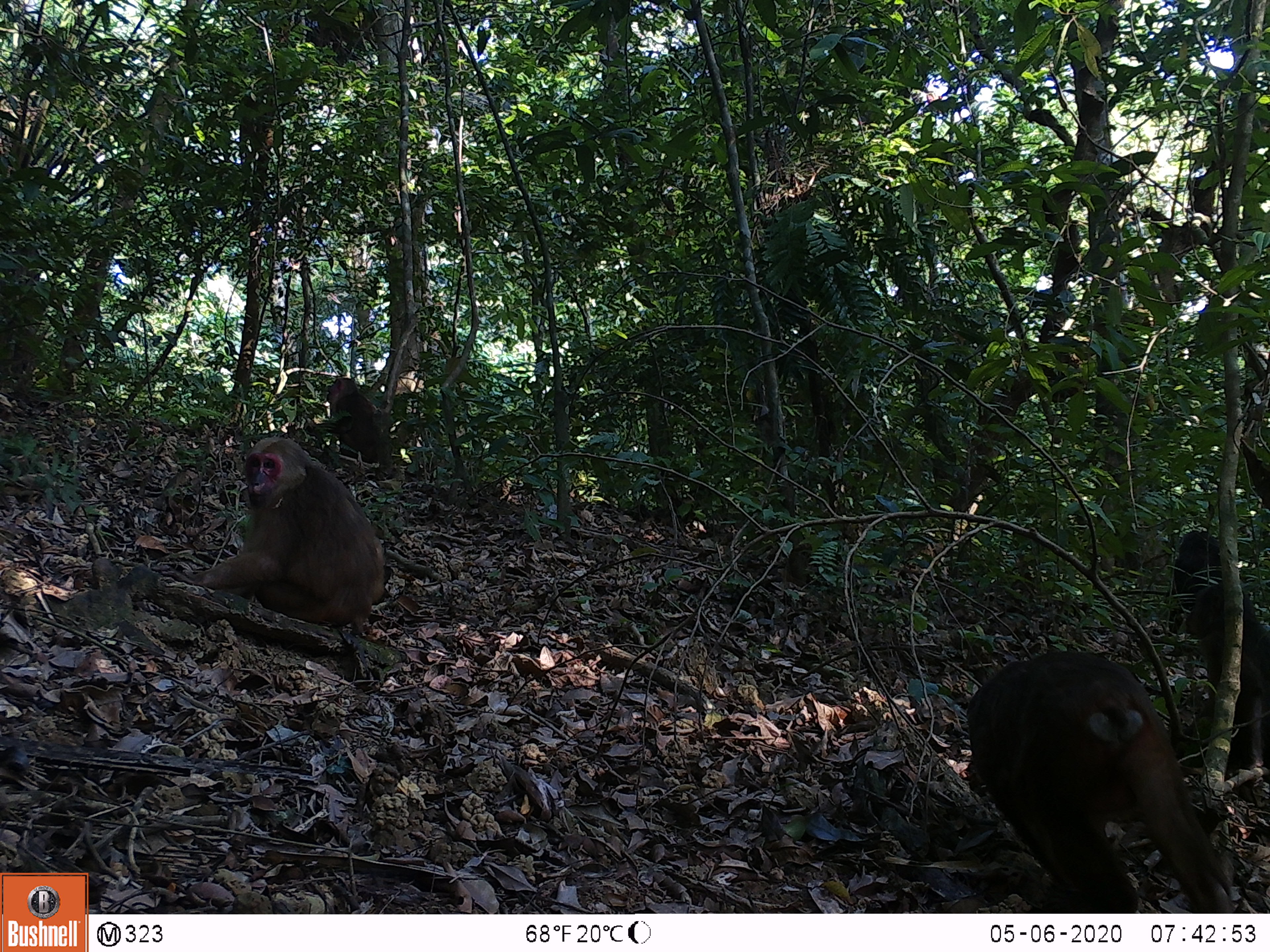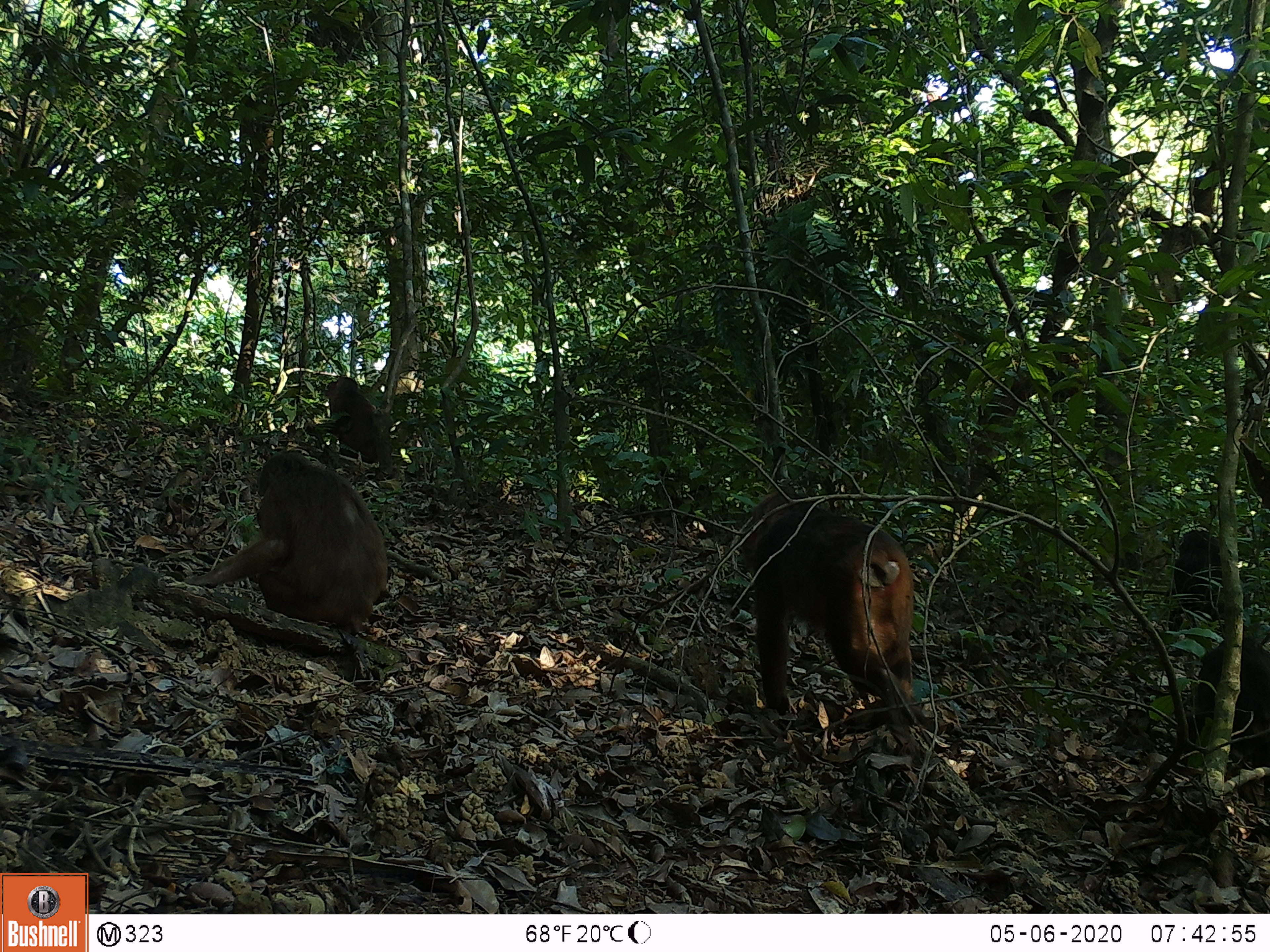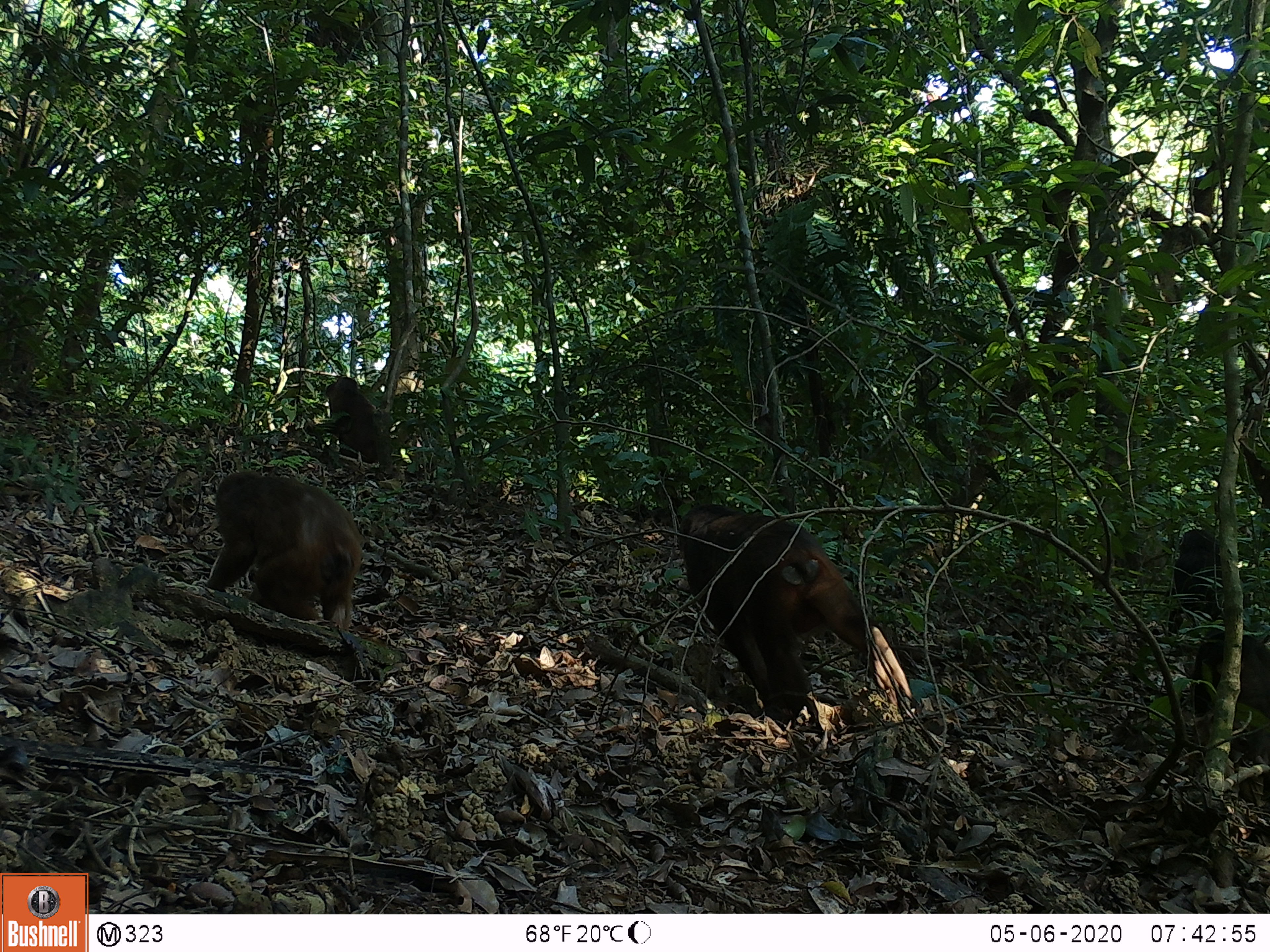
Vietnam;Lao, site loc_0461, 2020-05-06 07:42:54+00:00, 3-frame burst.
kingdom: Animalia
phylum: Chordata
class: Mammalia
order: Primates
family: Cercopithecidae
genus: Macaca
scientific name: Macaca arctoides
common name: stump-tailed macaque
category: stump tailed macaque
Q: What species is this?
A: Stump tailed macaque (stump-tailed macaque) (Macaca arctoides).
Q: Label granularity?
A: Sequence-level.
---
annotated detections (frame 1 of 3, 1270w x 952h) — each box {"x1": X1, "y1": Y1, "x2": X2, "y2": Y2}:
stump tailed macaque: {"x1": 963, "y1": 649, "x2": 1244, "y2": 910}; {"x1": 148, "y1": 437, "x2": 385, "y2": 631}; {"x1": 1149, "y1": 525, "x2": 1270, "y2": 782}; {"x1": 325, "y1": 376, "x2": 393, "y2": 479}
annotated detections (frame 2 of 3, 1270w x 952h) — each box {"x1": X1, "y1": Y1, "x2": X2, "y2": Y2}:
stump tailed macaque: {"x1": 737, "y1": 488, "x2": 914, "y2": 734}; {"x1": 179, "y1": 443, "x2": 389, "y2": 633}; {"x1": 1191, "y1": 639, "x2": 1270, "y2": 786}; {"x1": 322, "y1": 376, "x2": 386, "y2": 481}; {"x1": 1168, "y1": 526, "x2": 1231, "y2": 631}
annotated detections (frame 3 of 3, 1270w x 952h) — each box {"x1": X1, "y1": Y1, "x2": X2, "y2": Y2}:
stump tailed macaque: {"x1": 673, "y1": 501, "x2": 889, "y2": 731}; {"x1": 206, "y1": 469, "x2": 363, "y2": 630}; {"x1": 1189, "y1": 635, "x2": 1270, "y2": 719}; {"x1": 1166, "y1": 519, "x2": 1228, "y2": 628}; {"x1": 324, "y1": 375, "x2": 379, "y2": 466}